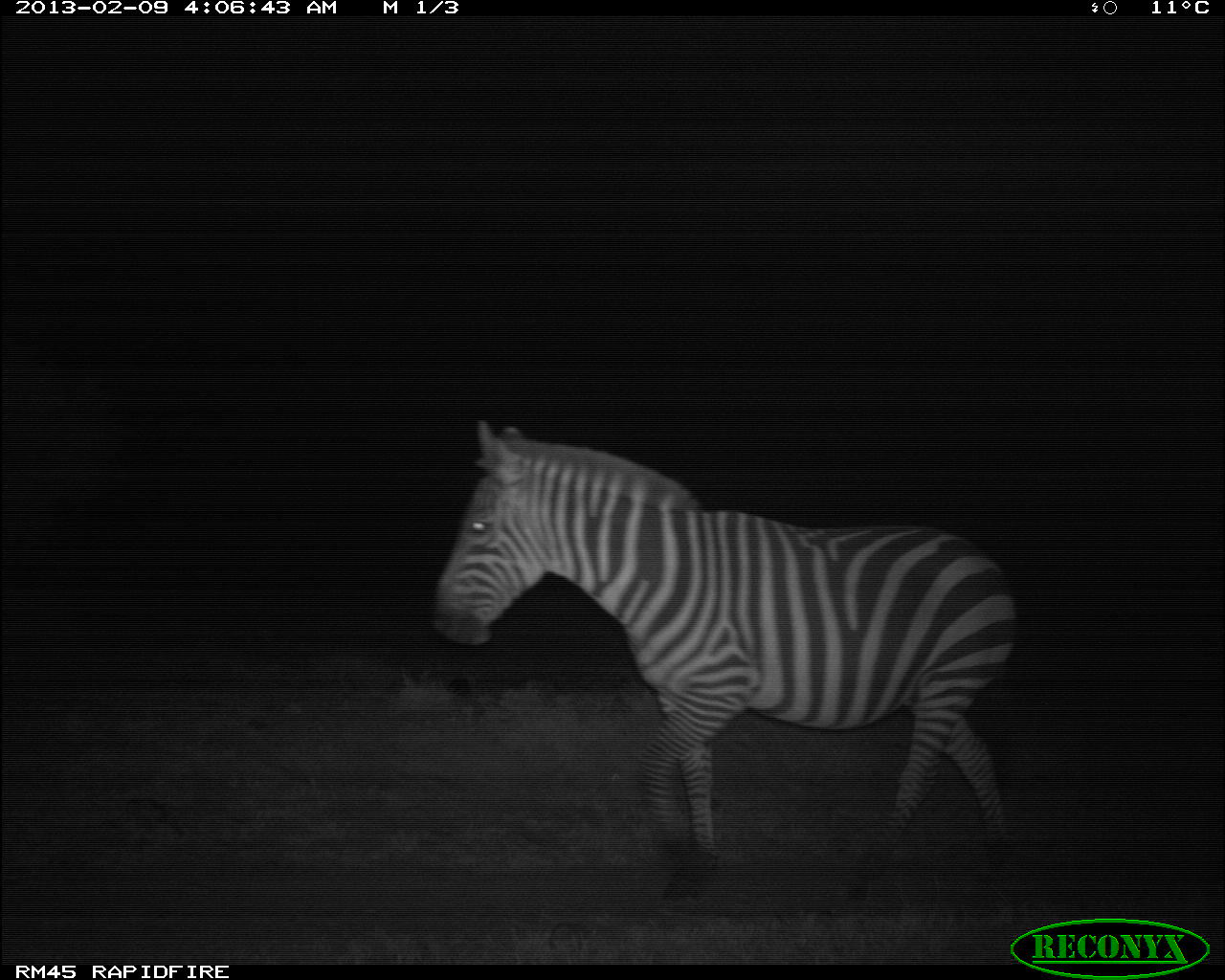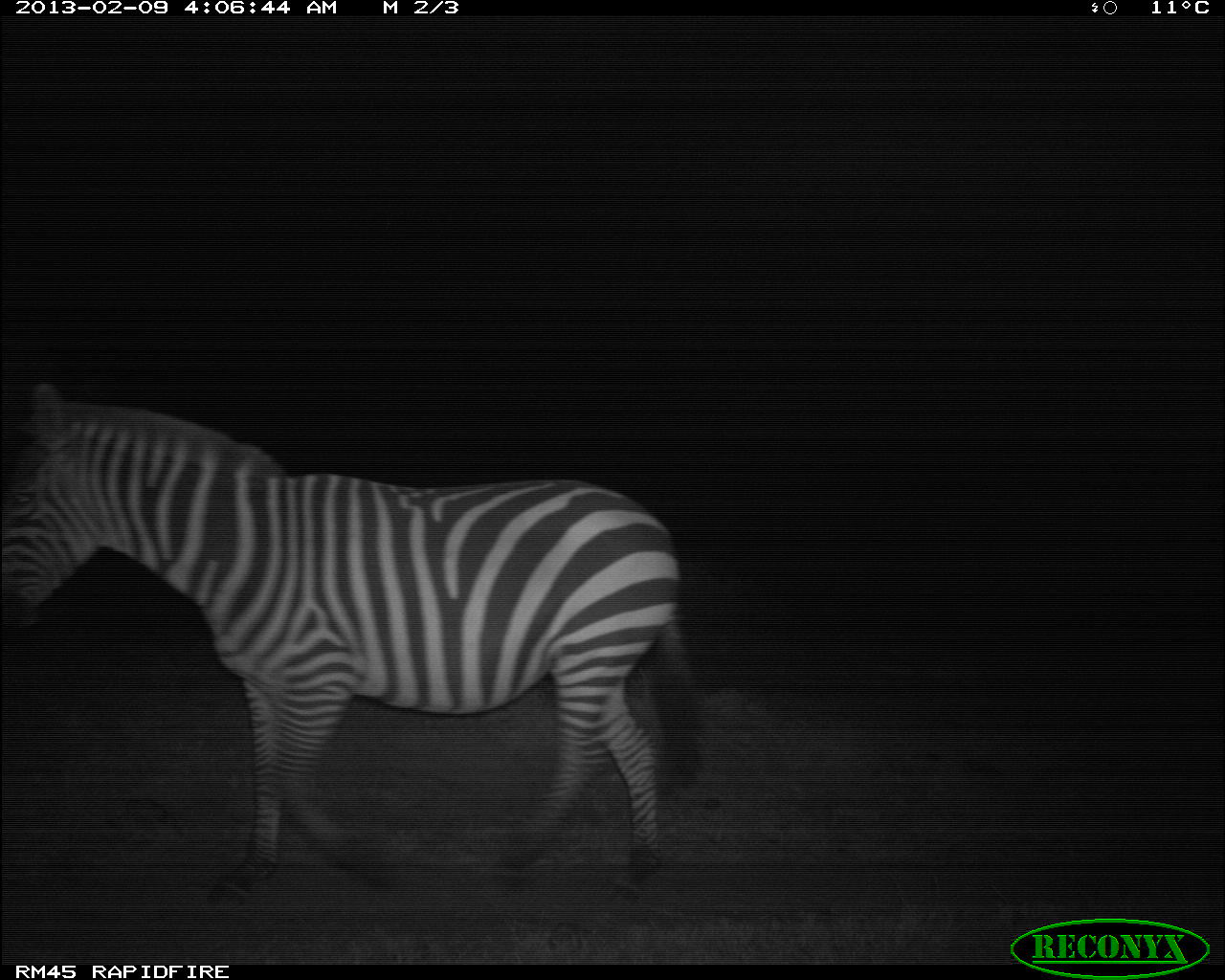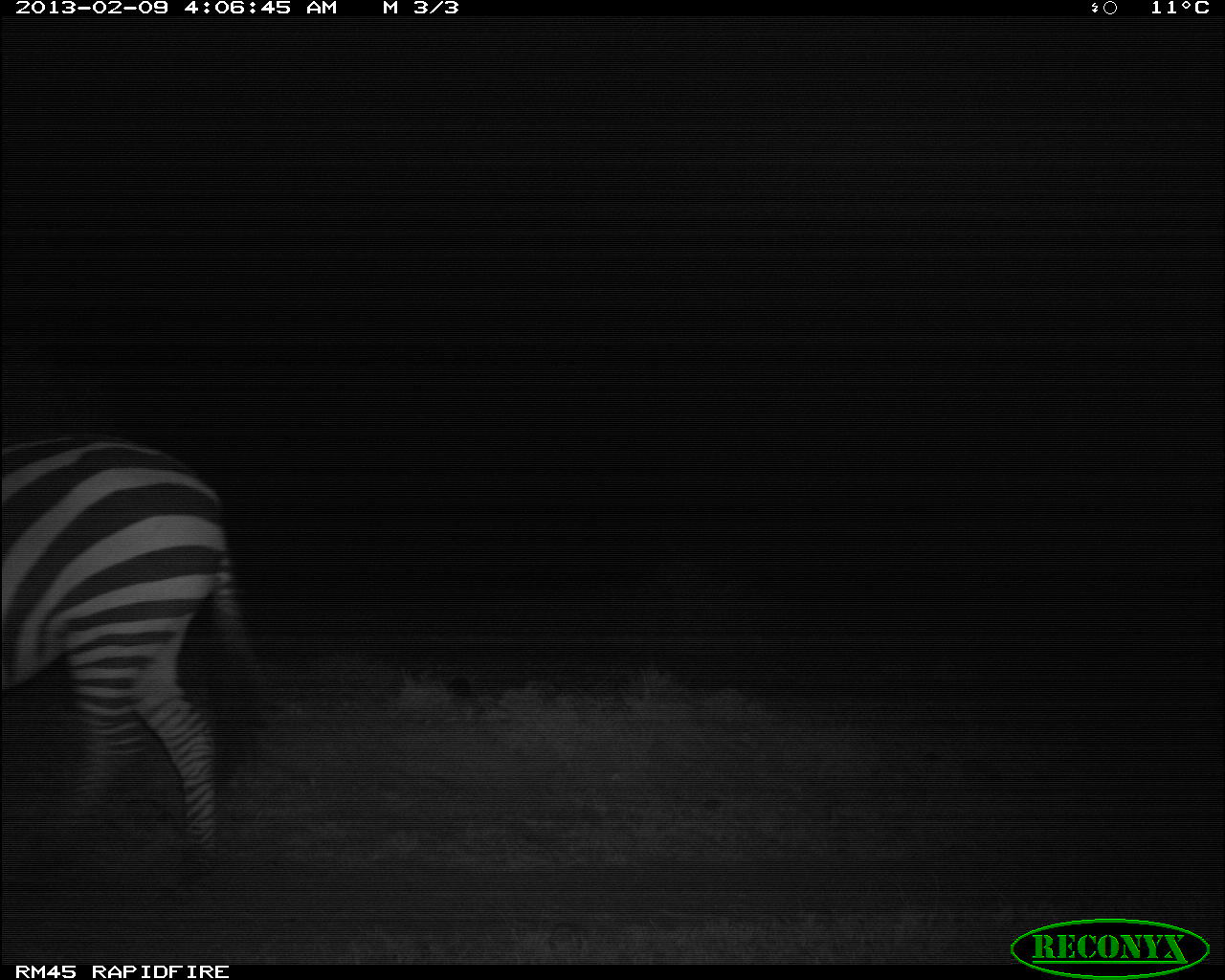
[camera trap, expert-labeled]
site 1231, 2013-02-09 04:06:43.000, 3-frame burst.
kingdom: Animalia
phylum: Chordata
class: Mammalia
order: Perissodactyla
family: Equidae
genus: Equus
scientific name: Equus quagga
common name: plains zebra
Equus quagga (plains zebra), count 1.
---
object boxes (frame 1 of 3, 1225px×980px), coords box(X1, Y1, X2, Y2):
equus quagga: box(423, 415, 1020, 907)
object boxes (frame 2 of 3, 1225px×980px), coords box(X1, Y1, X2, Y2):
equus quagga: box(1, 374, 711, 913)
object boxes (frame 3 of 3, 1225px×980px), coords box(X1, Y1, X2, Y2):
equus quagga: box(0, 435, 279, 895)